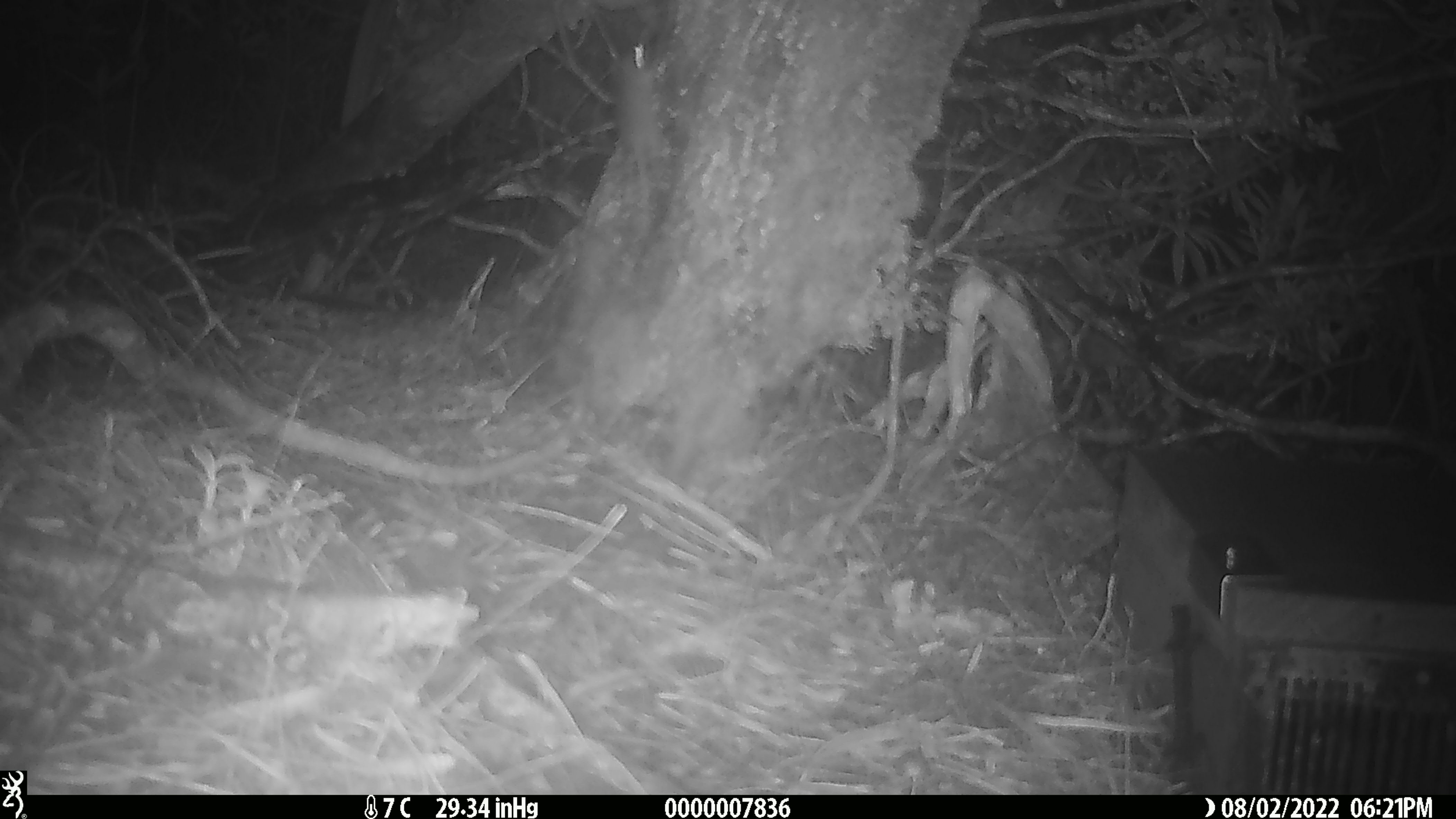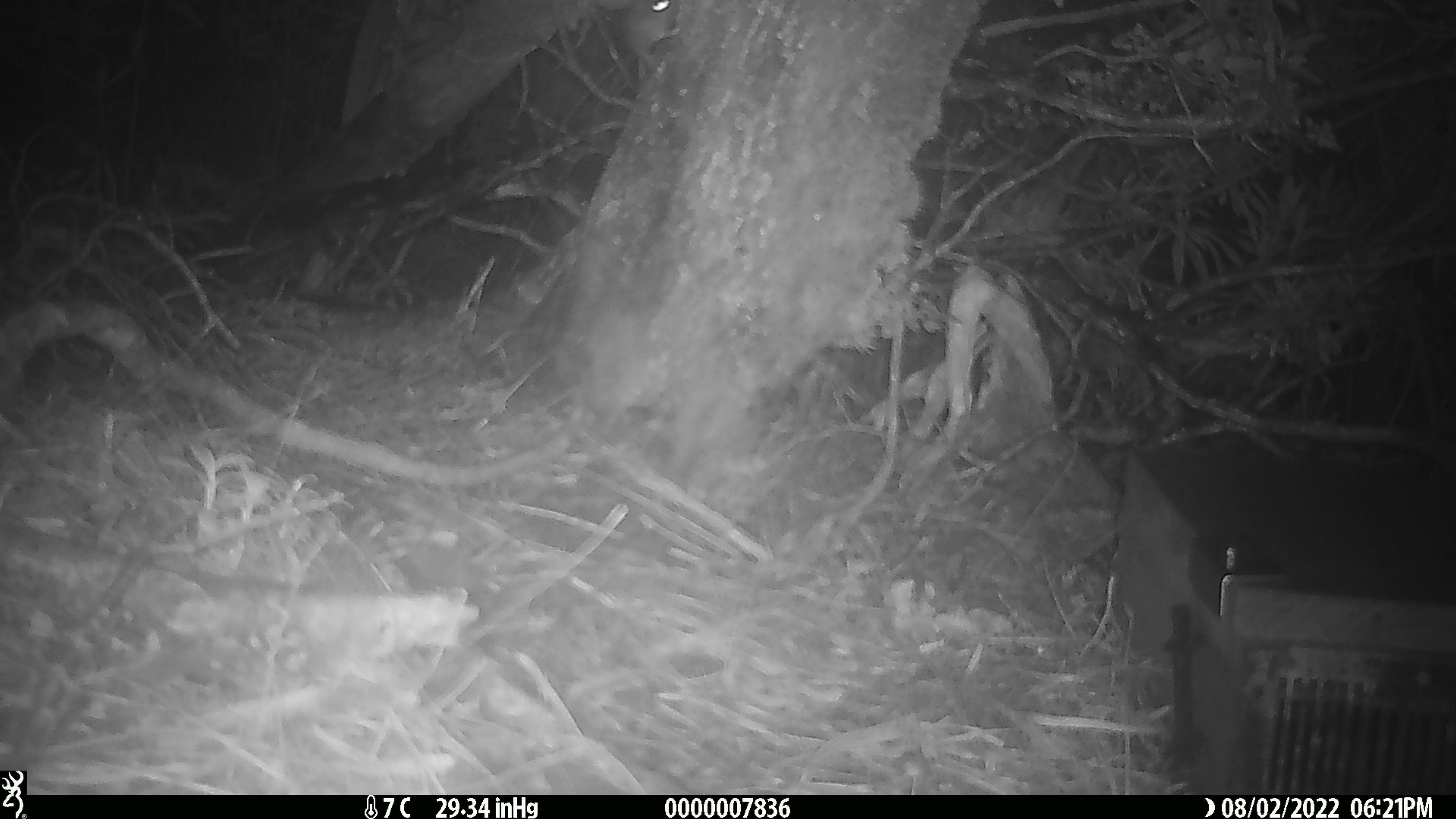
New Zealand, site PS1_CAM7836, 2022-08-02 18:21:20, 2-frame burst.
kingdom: Animalia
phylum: Chordata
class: Mammalia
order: Rodentia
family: Muridae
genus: Mus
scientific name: Mus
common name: mouse